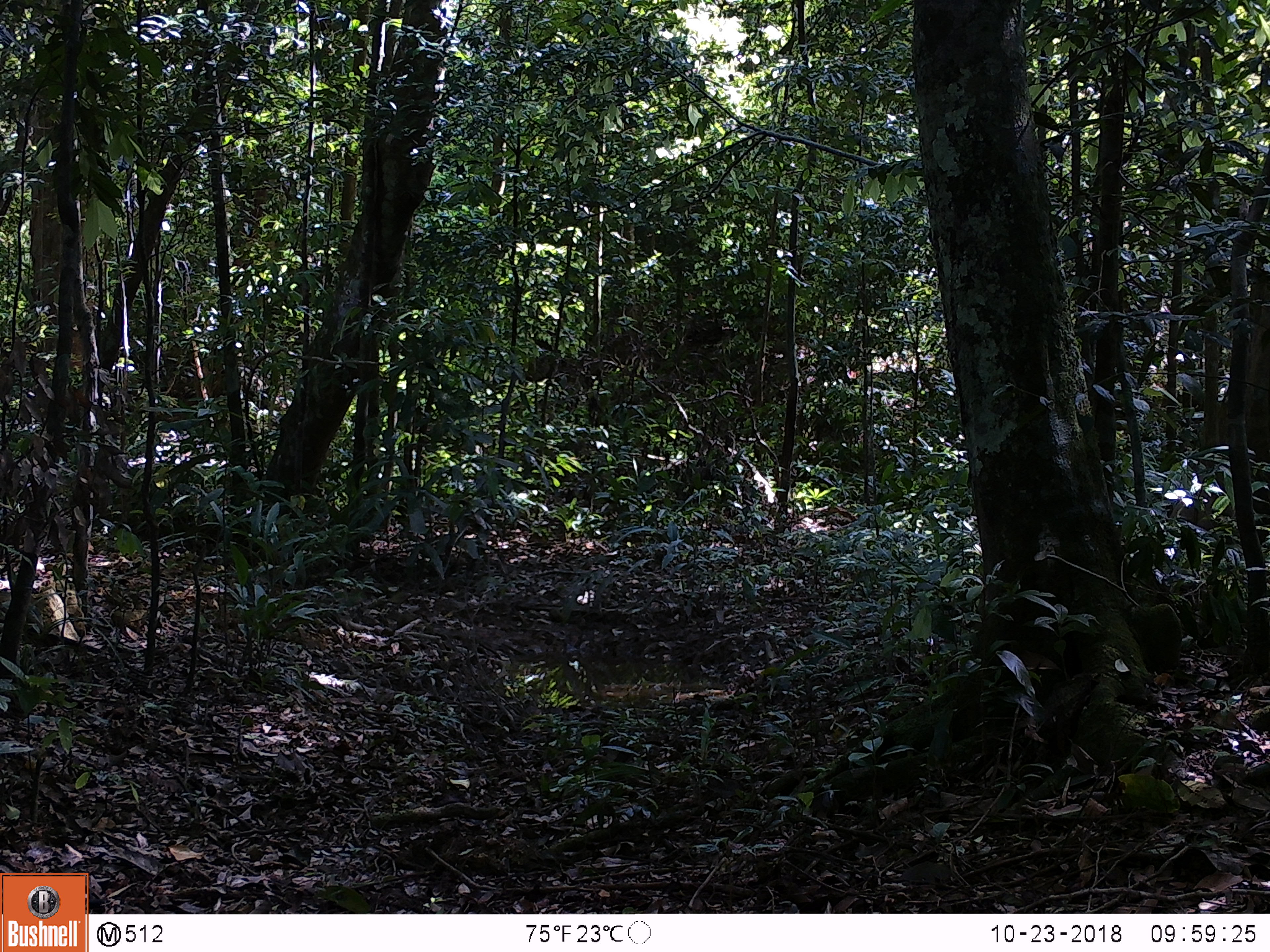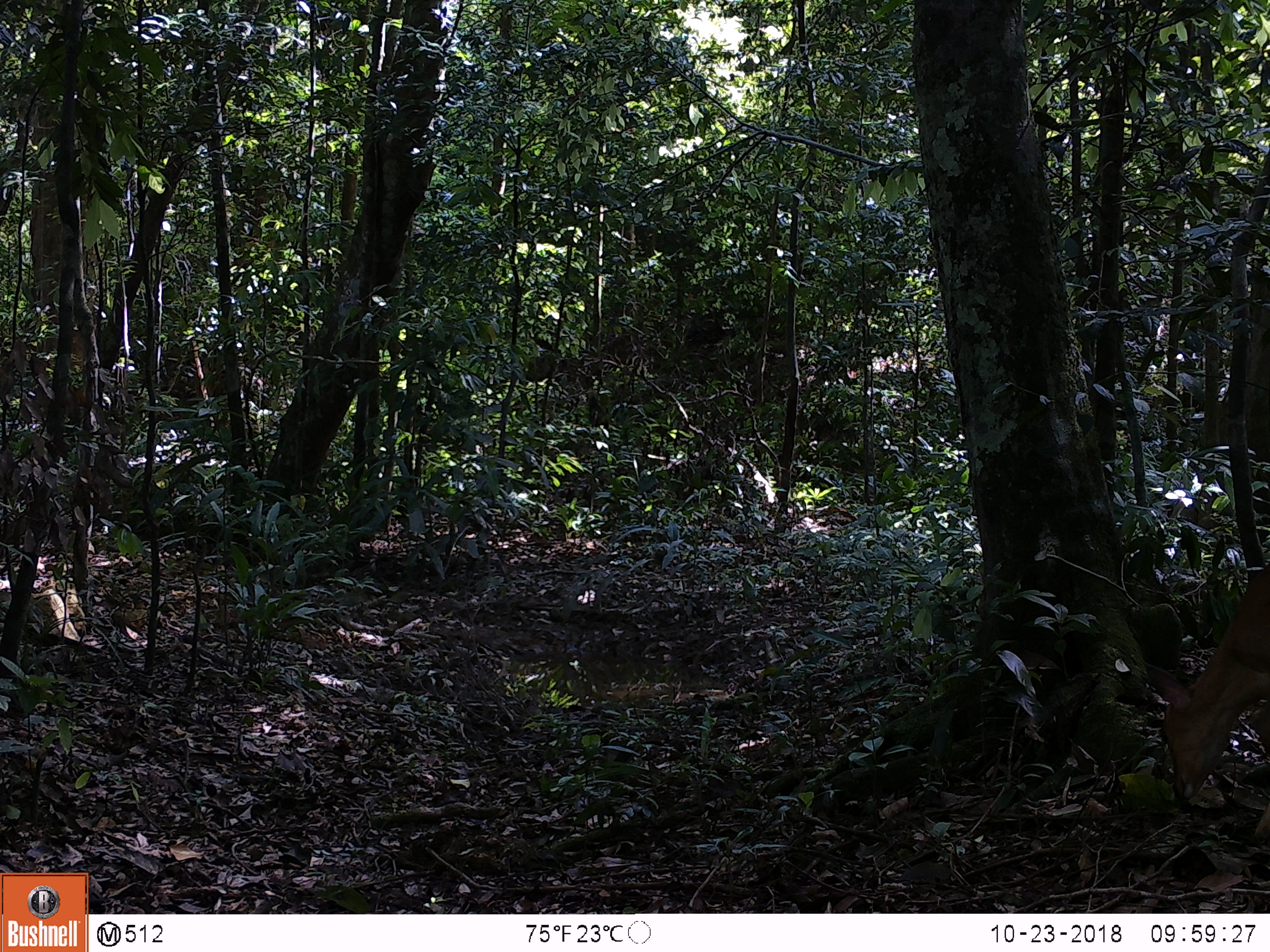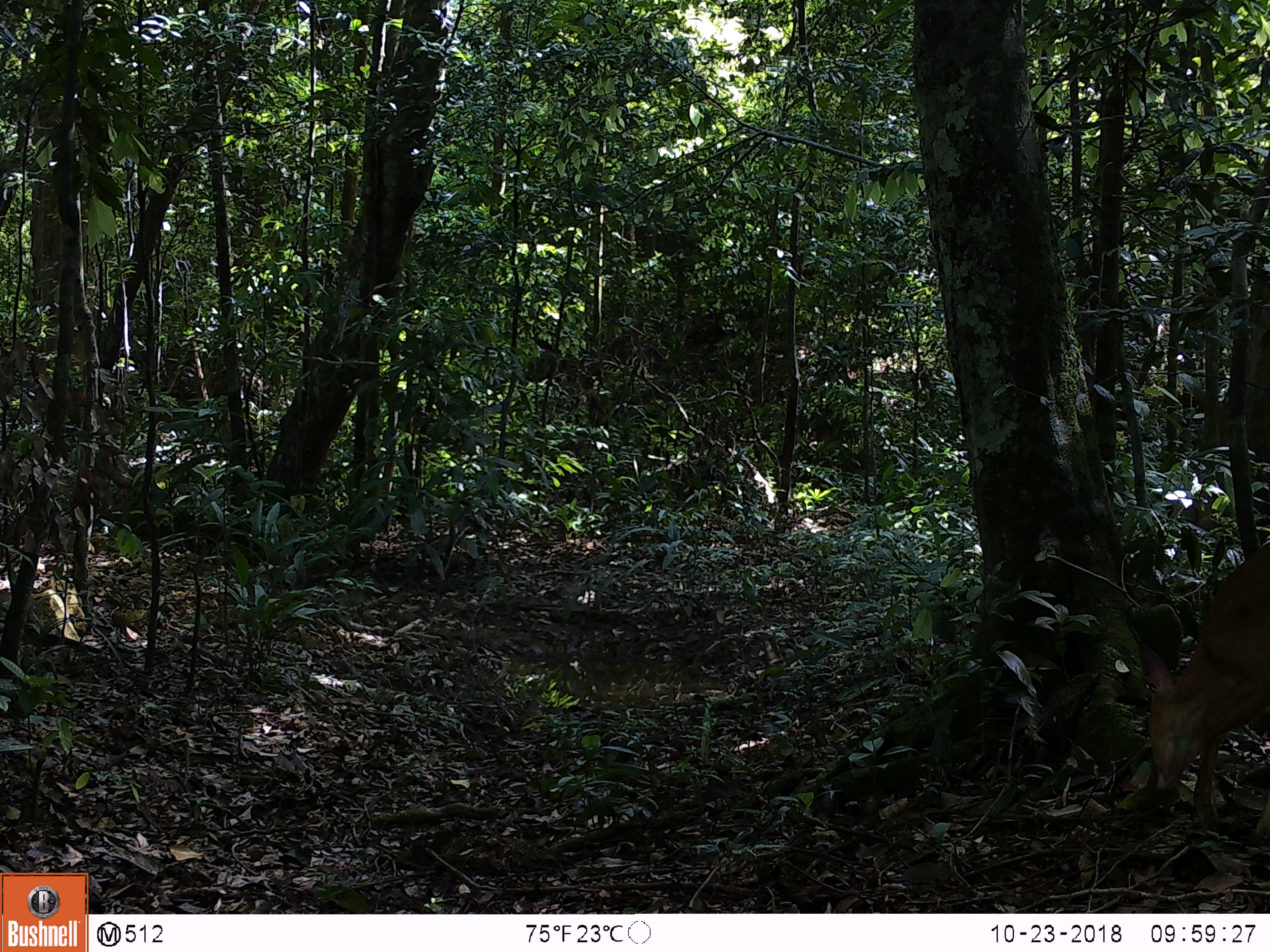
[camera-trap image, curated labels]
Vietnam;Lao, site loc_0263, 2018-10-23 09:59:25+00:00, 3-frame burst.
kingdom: Animalia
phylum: Chordata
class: Mammalia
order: Artiodactyla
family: Cervidae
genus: Muntiacus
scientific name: Muntiacus vuquangensis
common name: large-antlered muntjac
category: large antlered muntjac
Large antlered muntjac (large-antlered muntjac) (Muntiacus vuquangensis). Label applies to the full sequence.